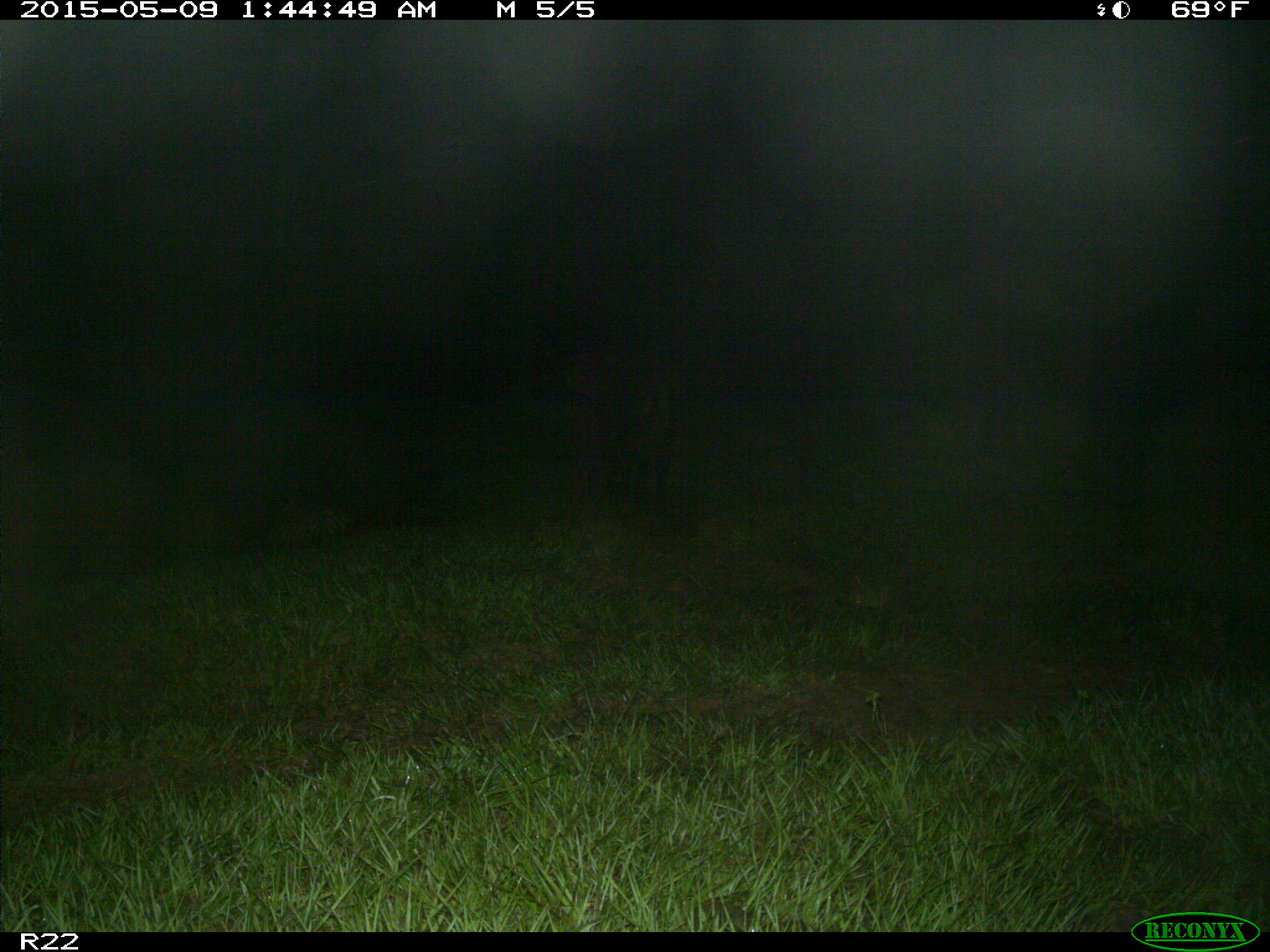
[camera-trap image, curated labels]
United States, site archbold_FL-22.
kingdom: Animalia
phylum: Chordata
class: Mammalia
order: Artiodactyla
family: Bovidae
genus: Bos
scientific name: Bos taurus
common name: domestic cow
Bos taurus (domestic cow).